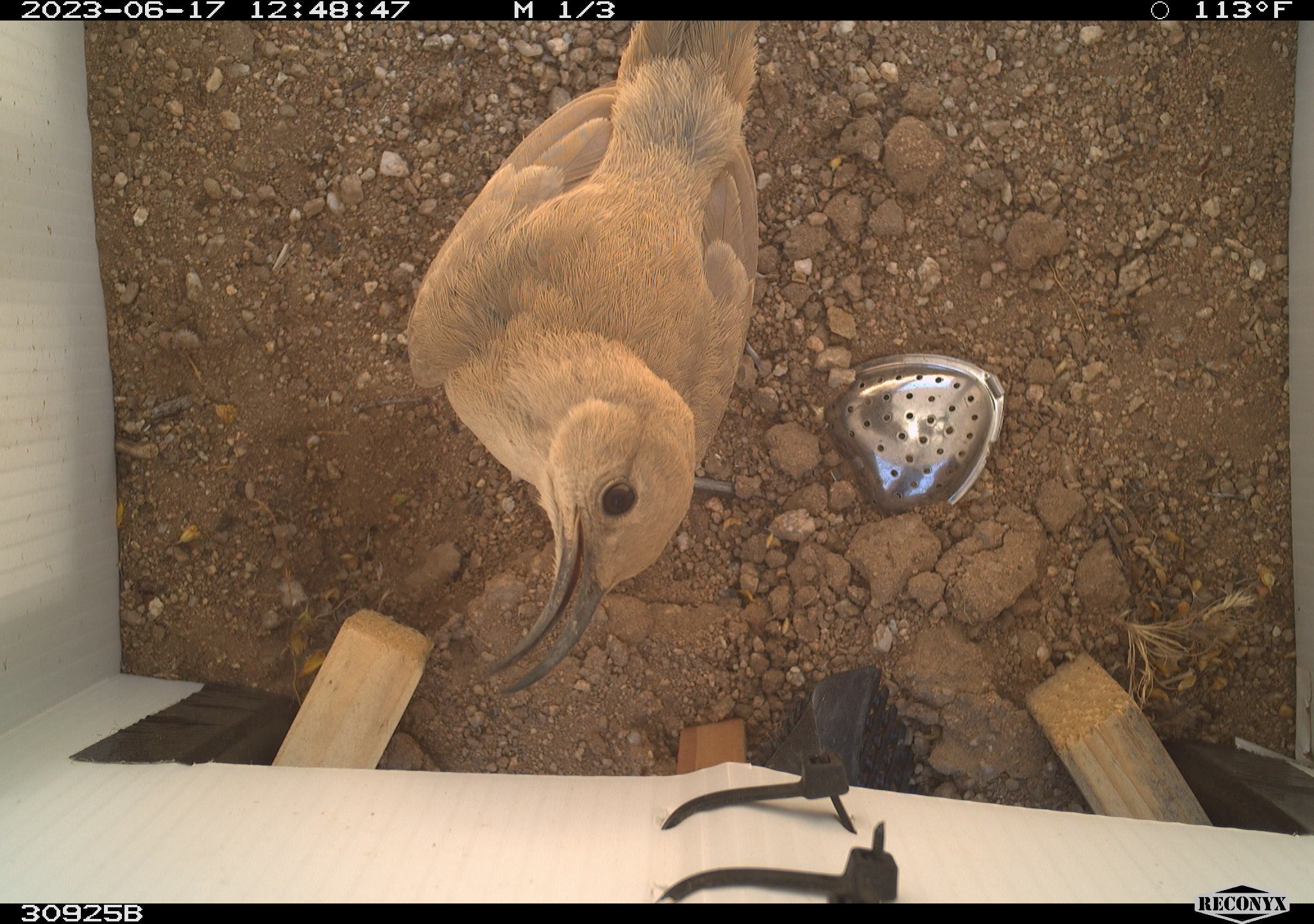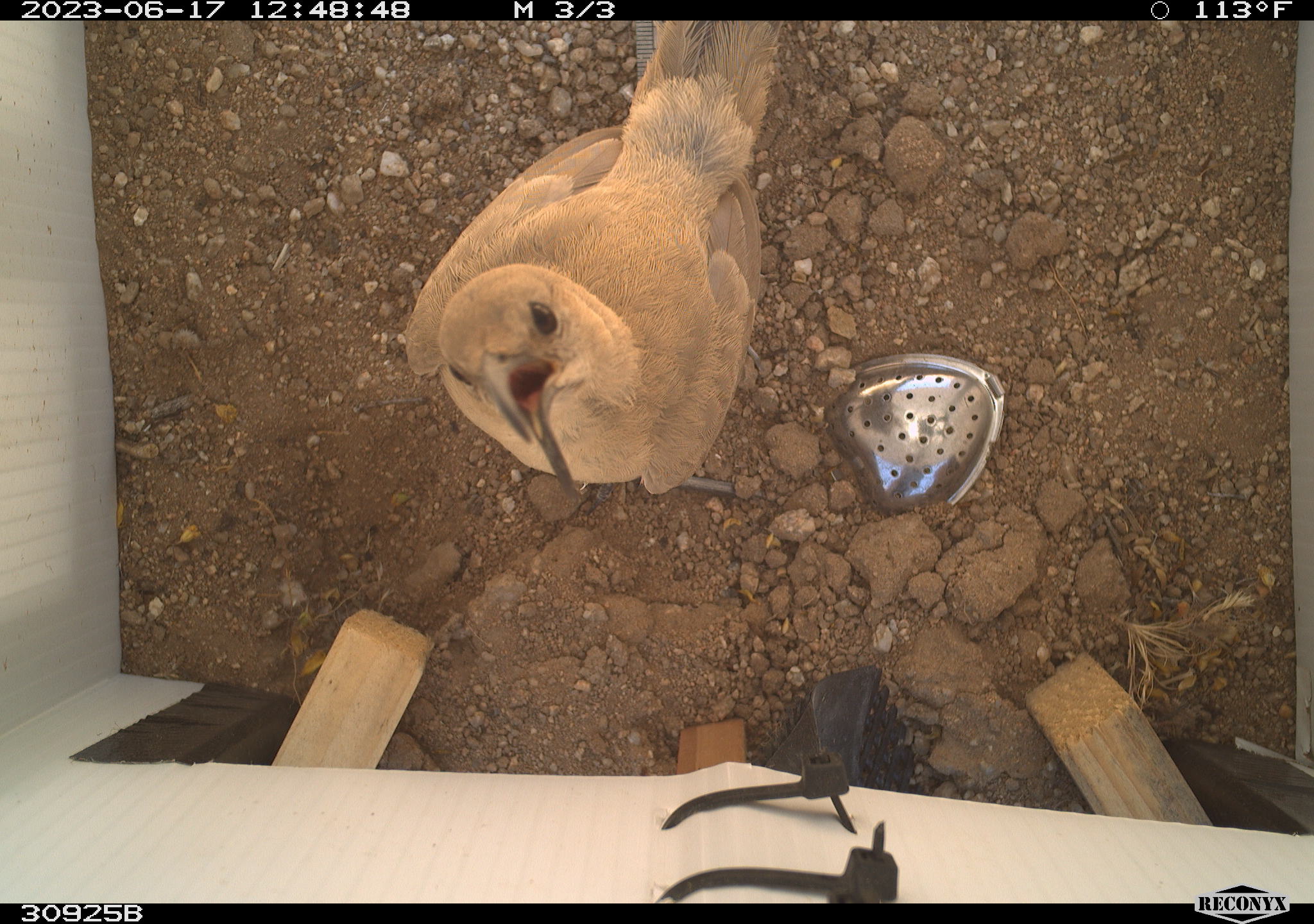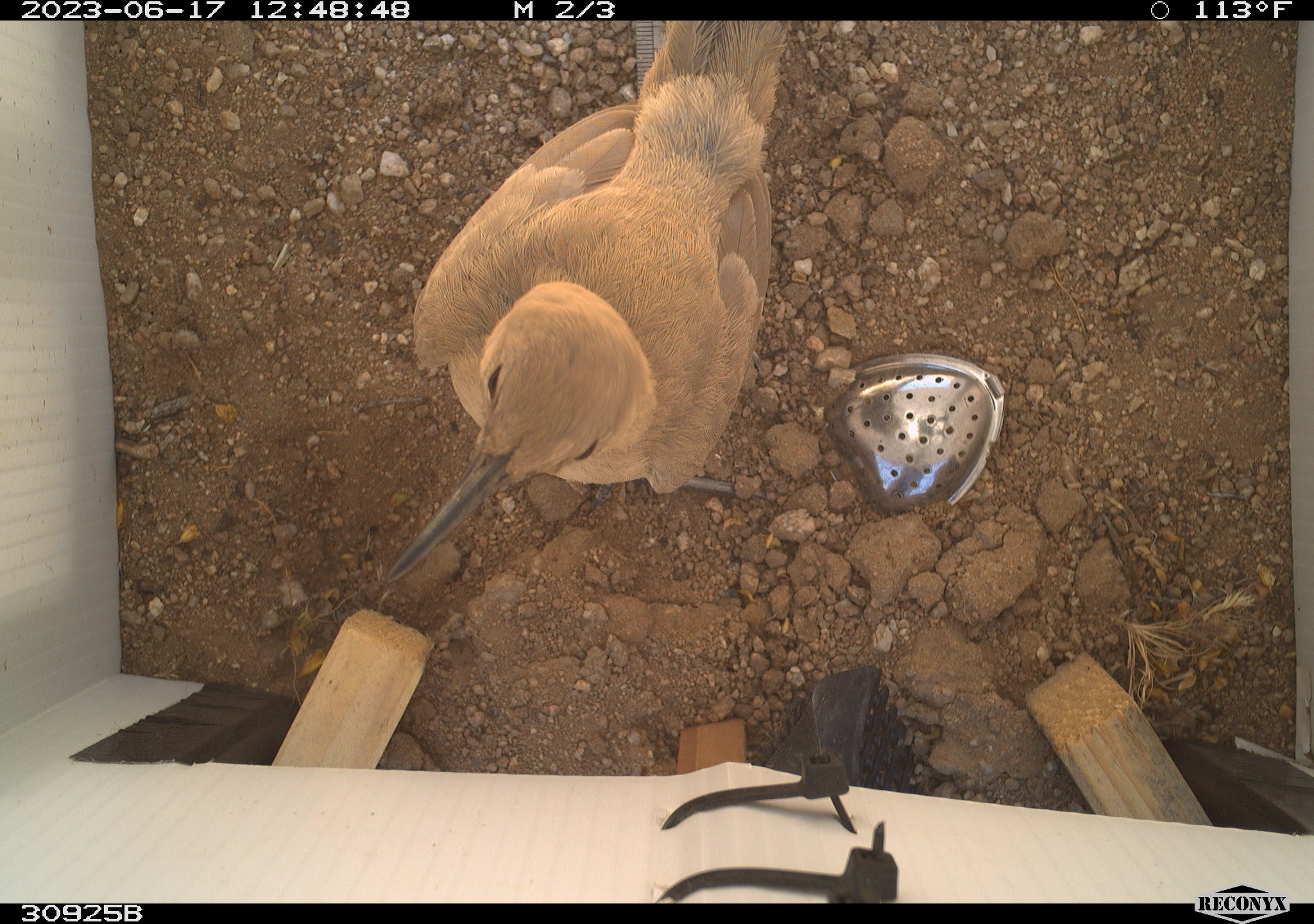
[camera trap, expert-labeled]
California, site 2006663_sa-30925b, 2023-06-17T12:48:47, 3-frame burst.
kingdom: Animalia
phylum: Chordata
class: Aves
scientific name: Aves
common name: bird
Bird (Aves).